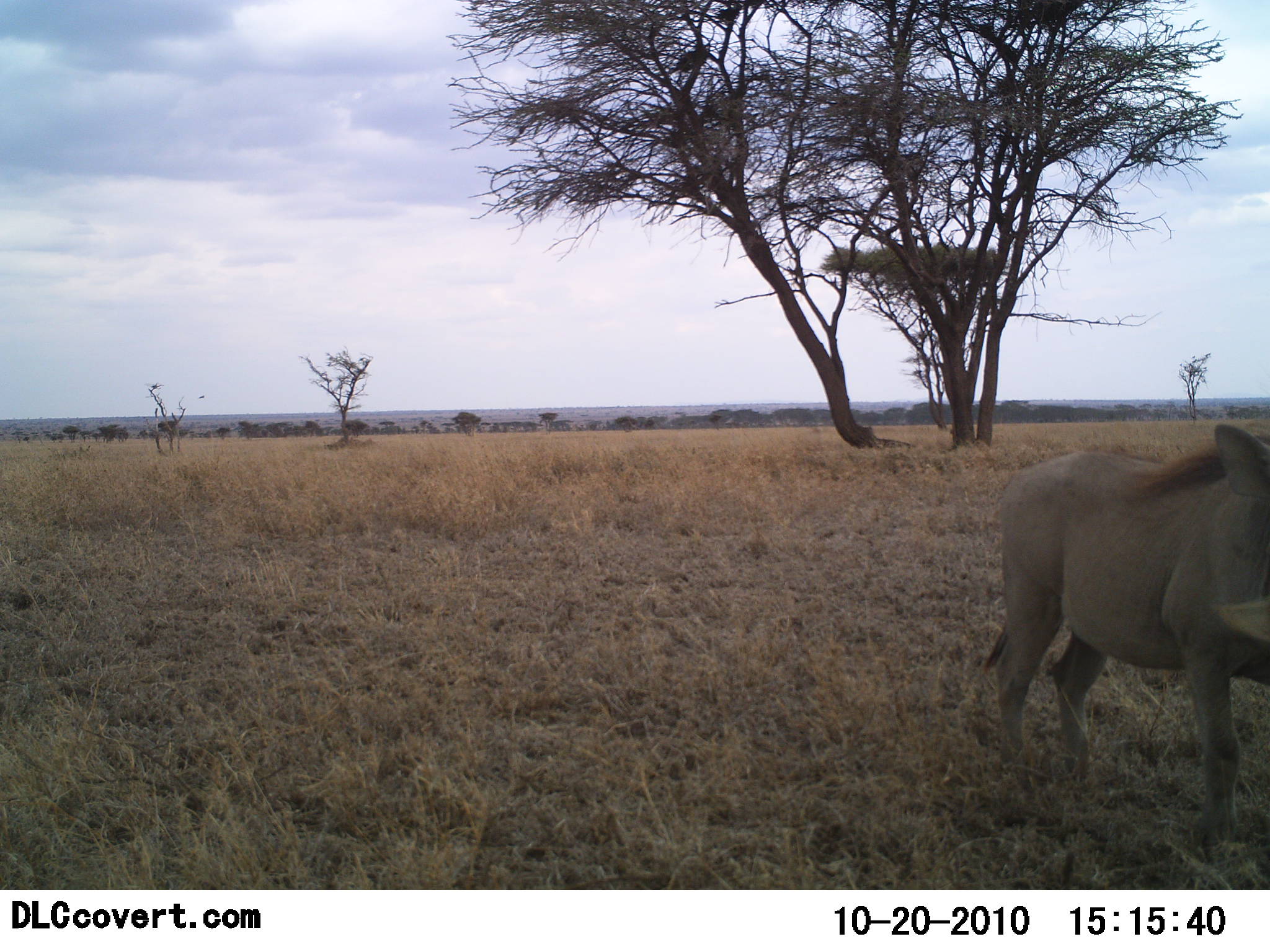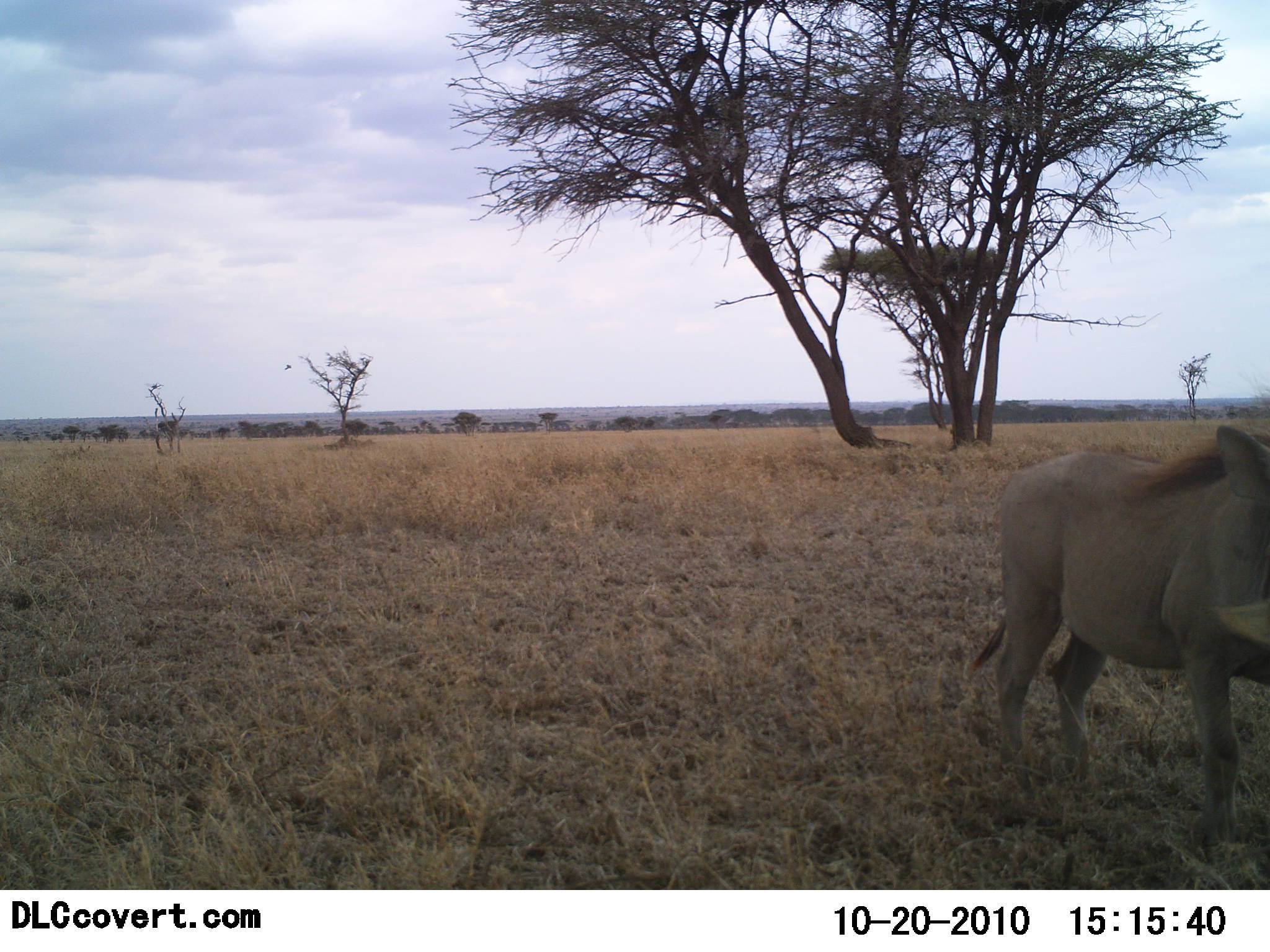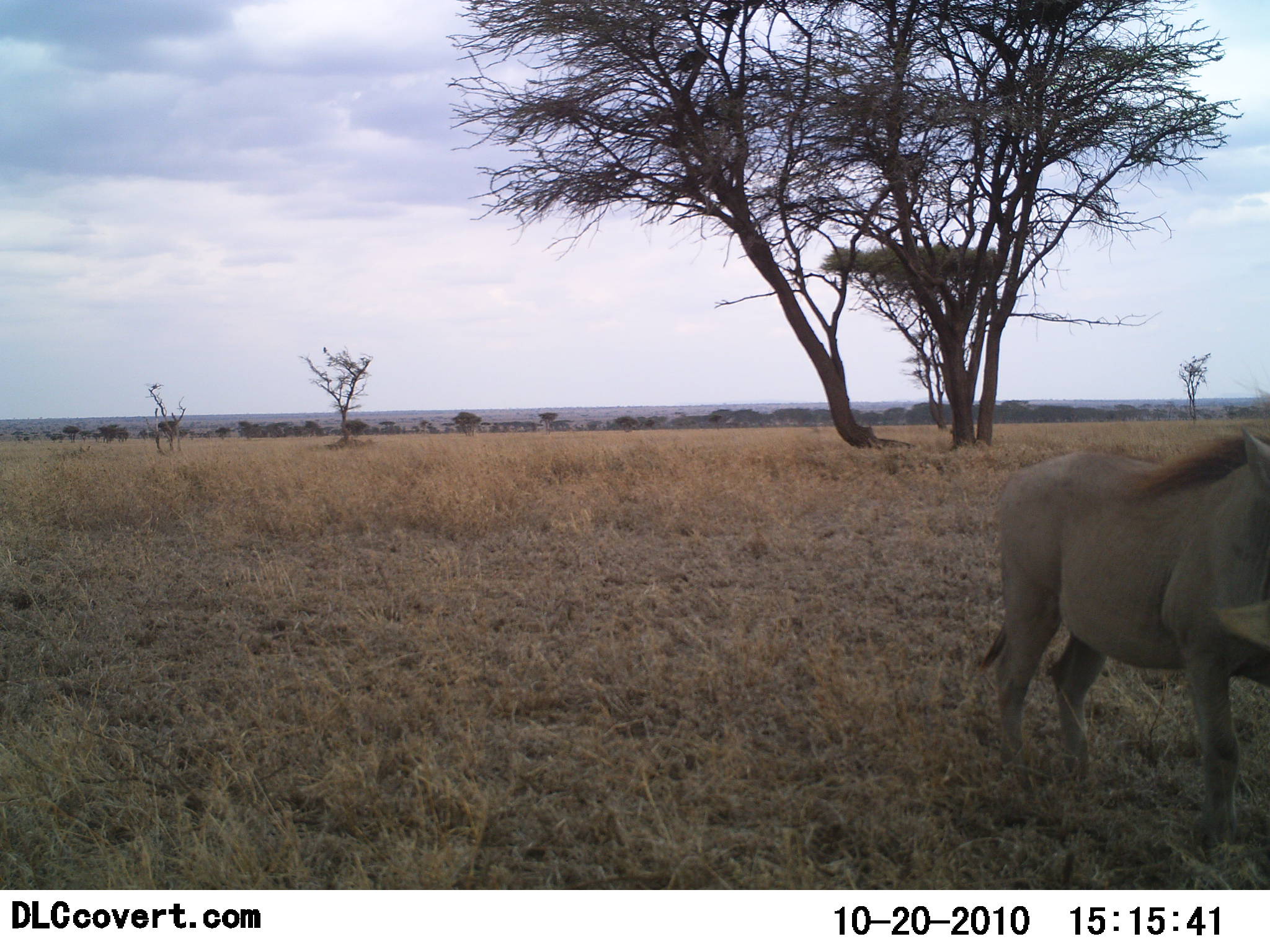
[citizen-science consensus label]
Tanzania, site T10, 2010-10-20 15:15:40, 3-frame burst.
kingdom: Animalia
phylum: Chordata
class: Mammalia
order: Artiodactyla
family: Suidae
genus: Phacochoerus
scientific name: Phacochoerus africanus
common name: warthog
Warthog (Phacochoerus africanus), count 1. Behavior (volunteer vote fractions): standing 83%, resting 0%, moving 17%, interacting 0%. Young present (vote fraction): 0%. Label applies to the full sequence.